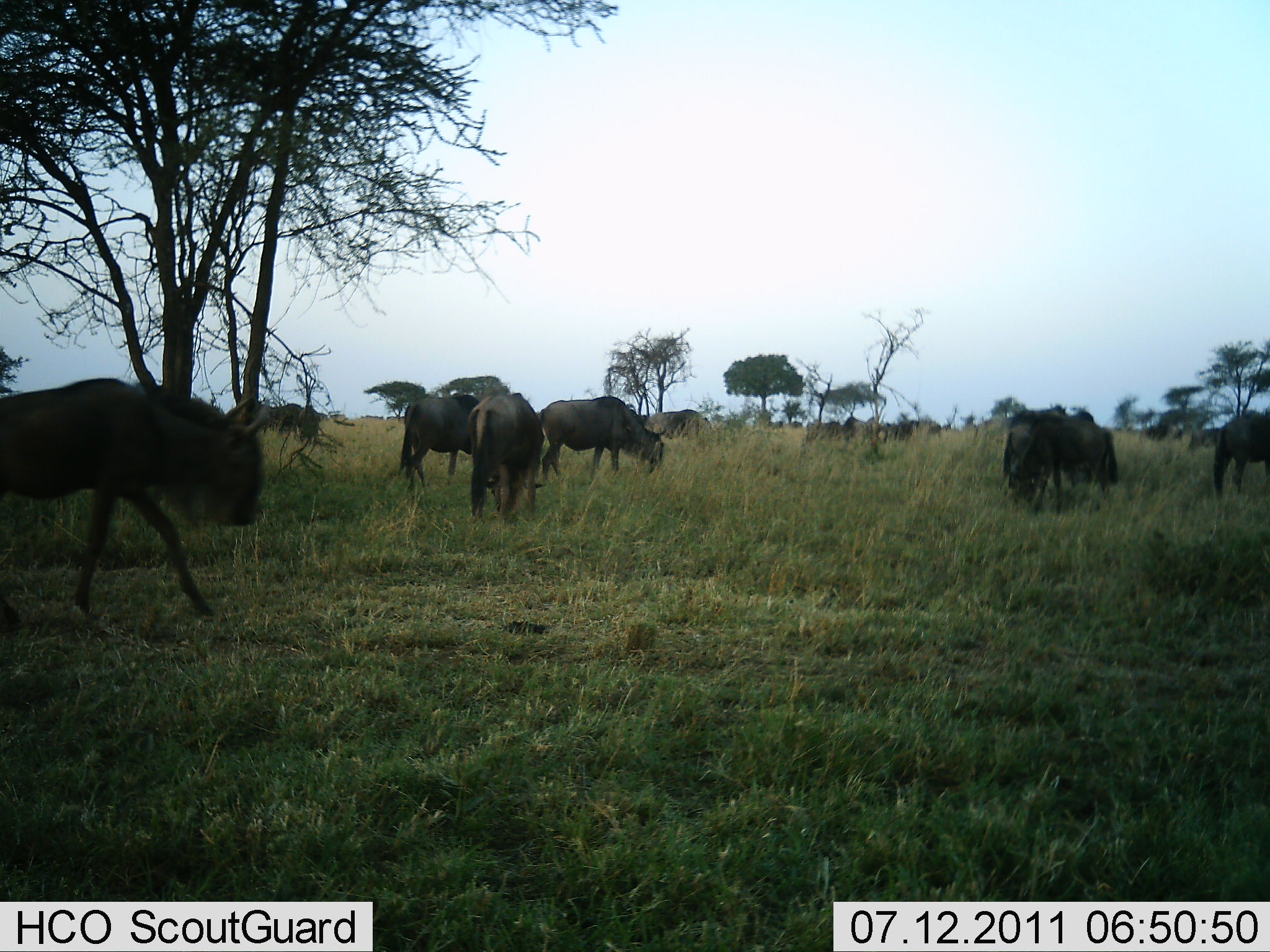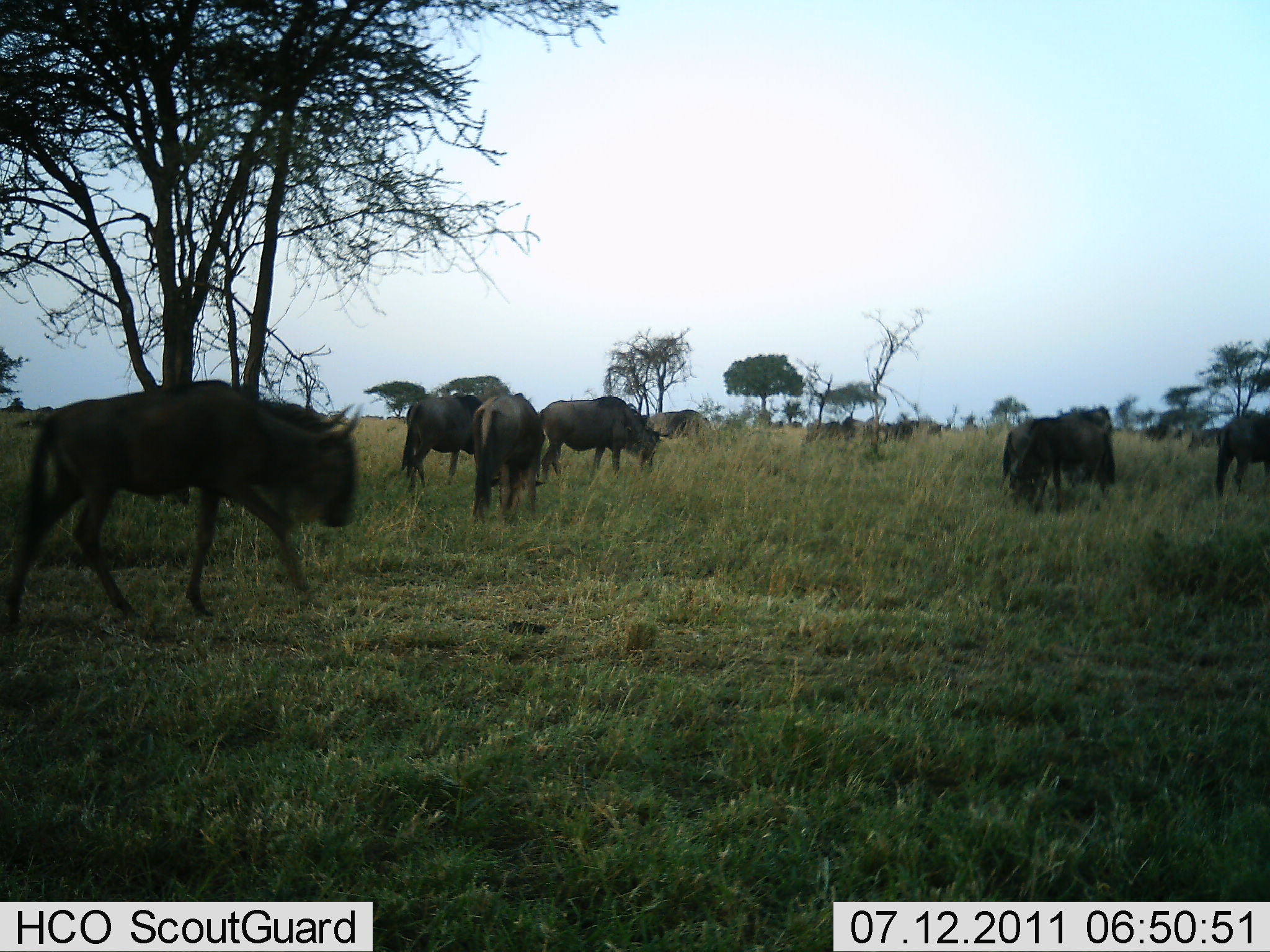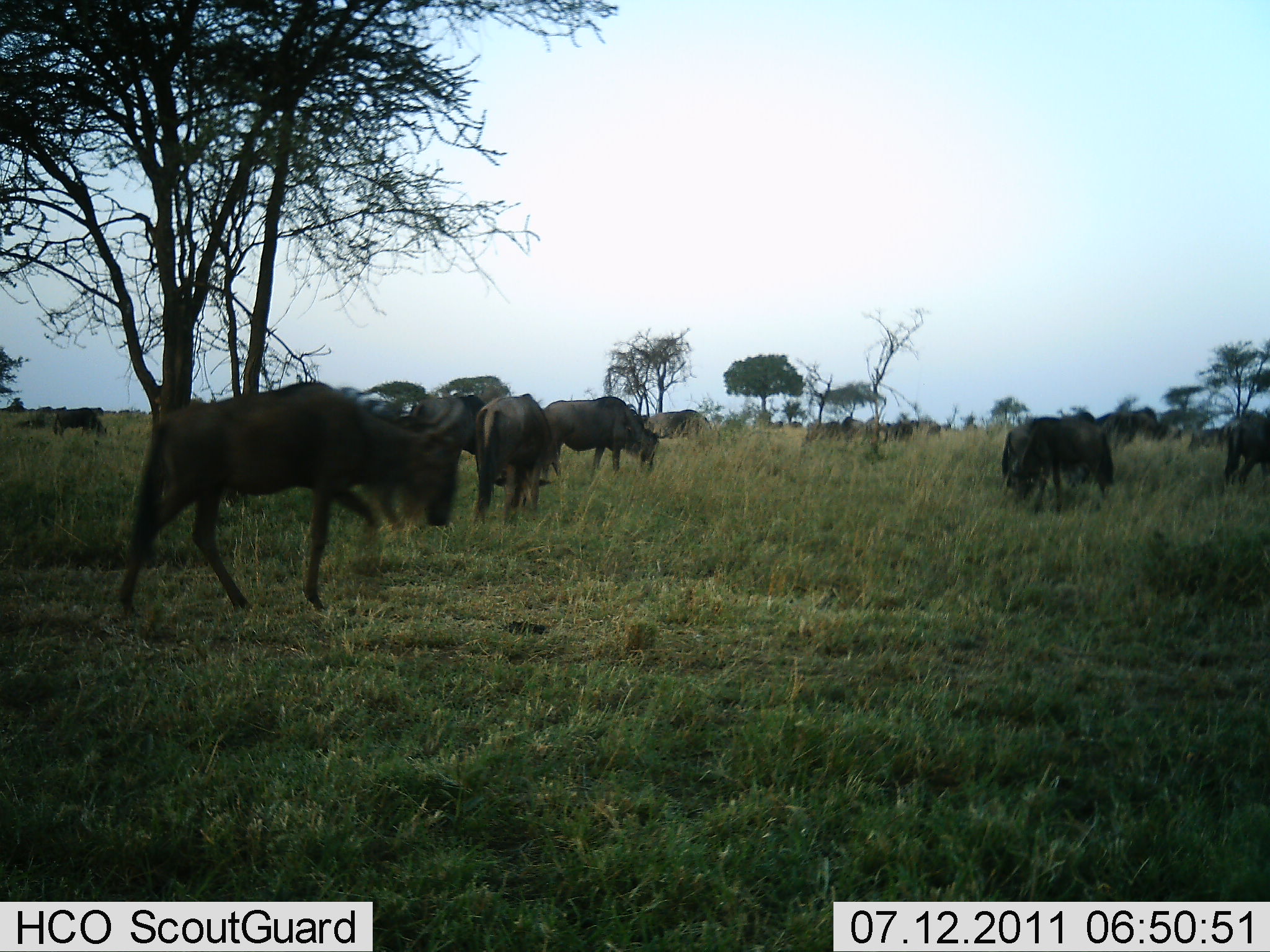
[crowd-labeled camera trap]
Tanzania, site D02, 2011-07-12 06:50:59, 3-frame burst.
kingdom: Animalia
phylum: Chordata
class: Mammalia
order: Artiodactyla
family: Bovidae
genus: Connochaetes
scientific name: Connochaetes taurinus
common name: blue wildebeest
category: wildebeest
Wildebeest (blue wildebeest) (Connochaetes taurinus), count 11-50. Behavior (volunteer vote fractions): standing 64%, resting 0%, moving 64%, interacting 9%. Young present (vote fraction): 0%. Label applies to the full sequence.